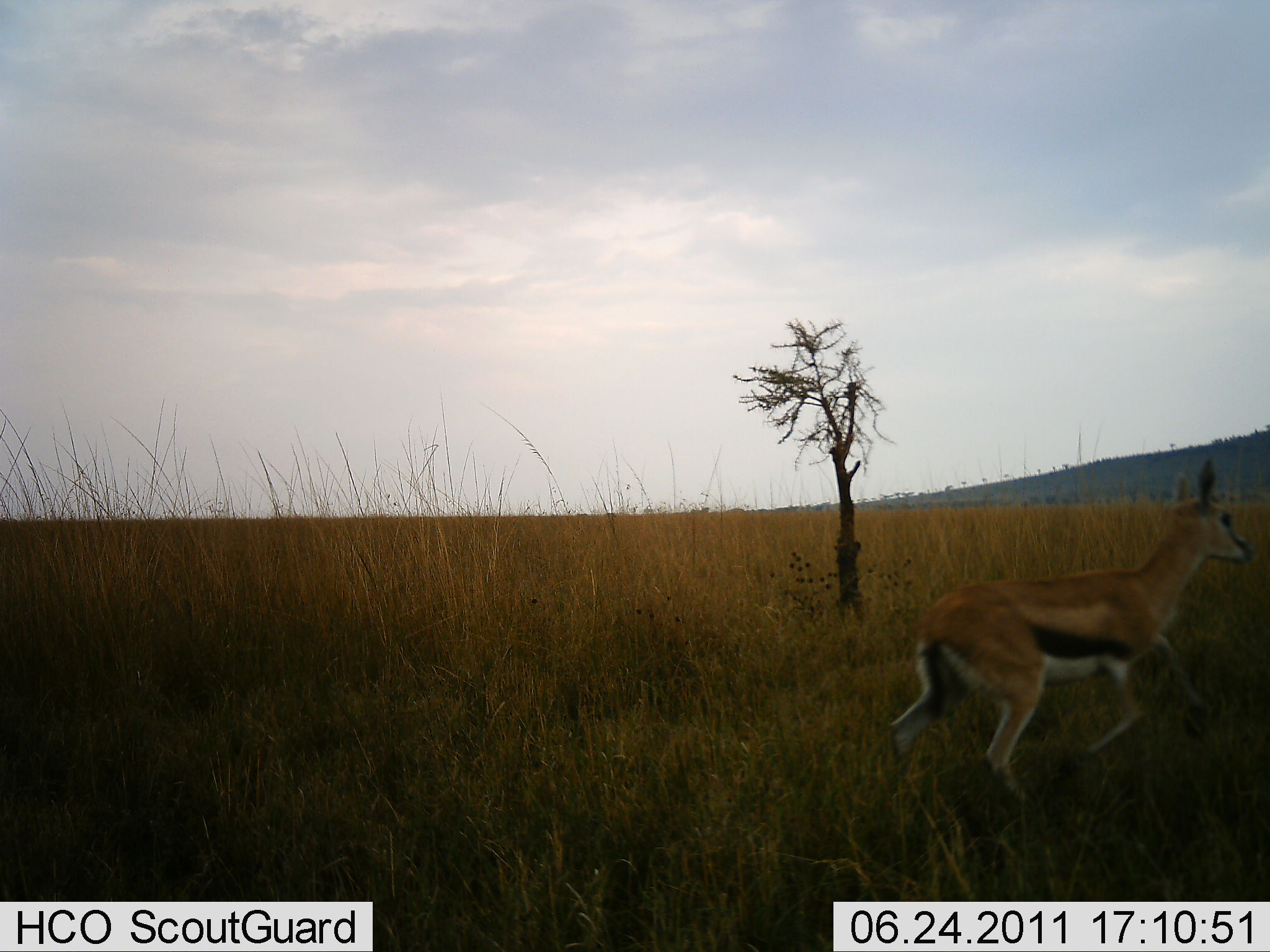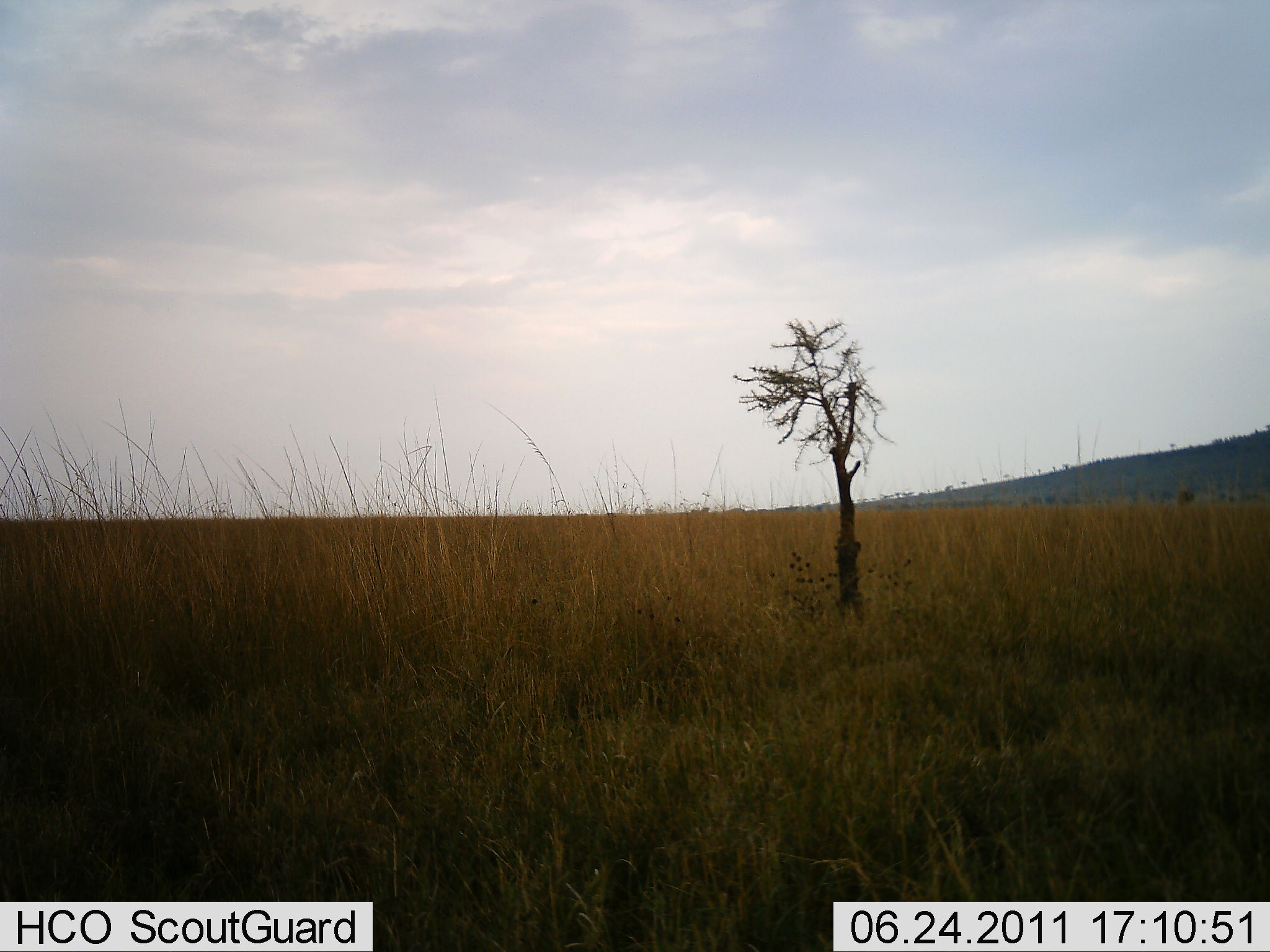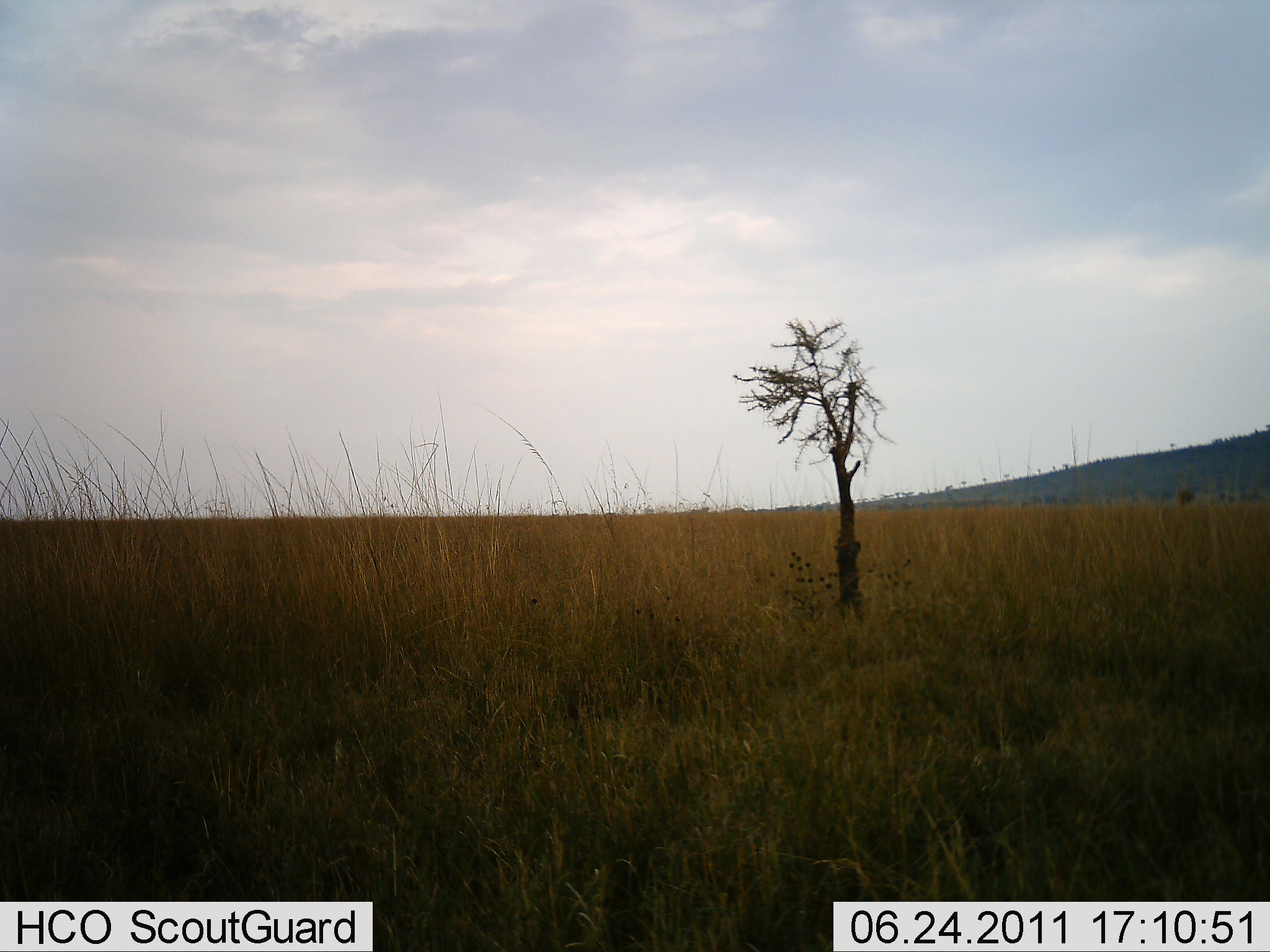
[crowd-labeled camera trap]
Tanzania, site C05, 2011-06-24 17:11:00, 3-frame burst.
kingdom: Animalia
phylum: Chordata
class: Mammalia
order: Artiodactyla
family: Bovidae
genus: Eudorcas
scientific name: Eudorcas thomsonii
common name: thomson's gazelle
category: gazellethomsons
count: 1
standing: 0%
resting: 0%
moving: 100%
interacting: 0%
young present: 10%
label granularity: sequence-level